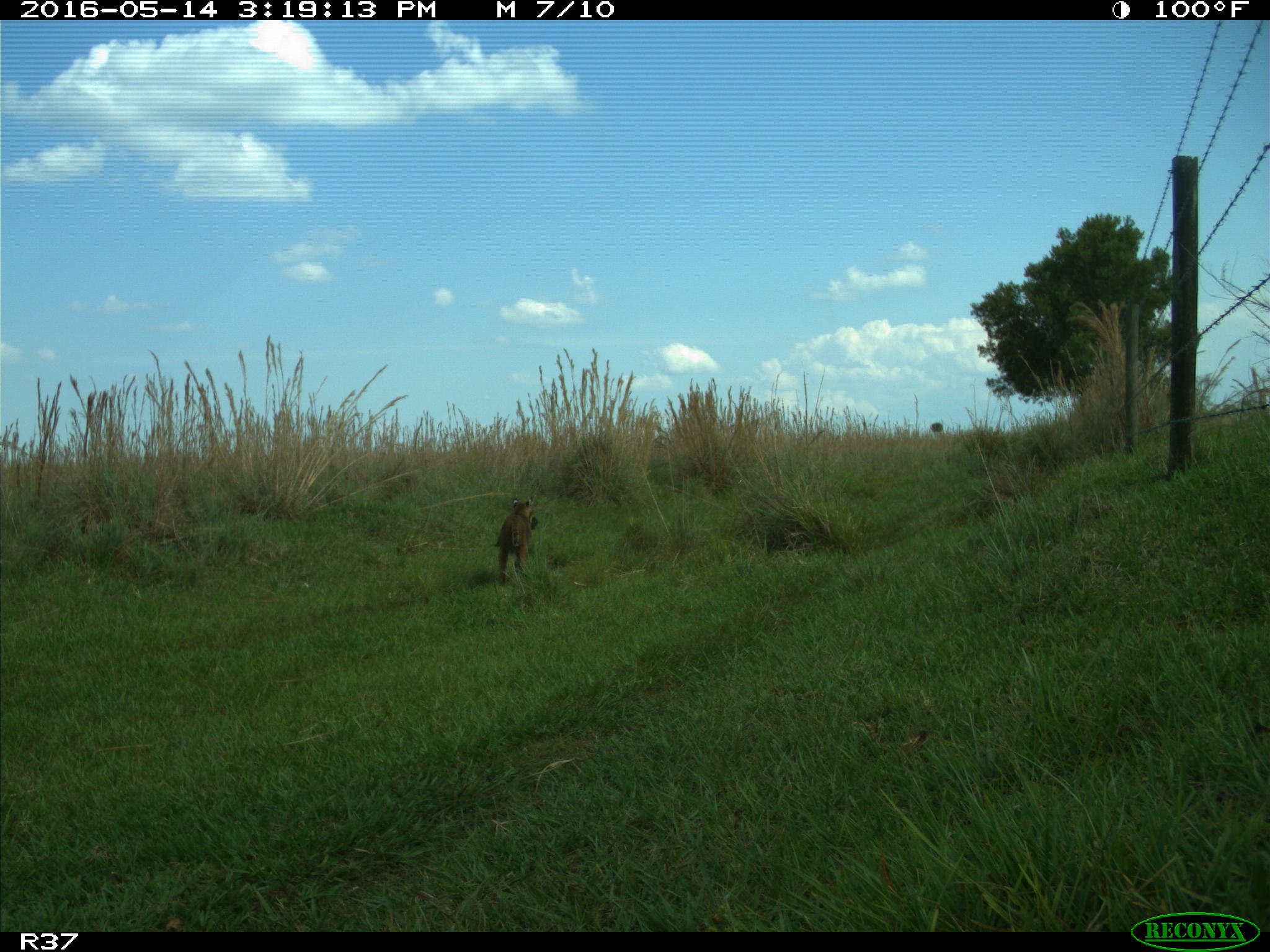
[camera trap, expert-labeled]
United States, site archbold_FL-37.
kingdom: Animalia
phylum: Chordata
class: Mammalia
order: Carnivora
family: Felidae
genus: Lynx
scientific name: Lynx rufus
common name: bobcat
Lynx rufus (bobcat).